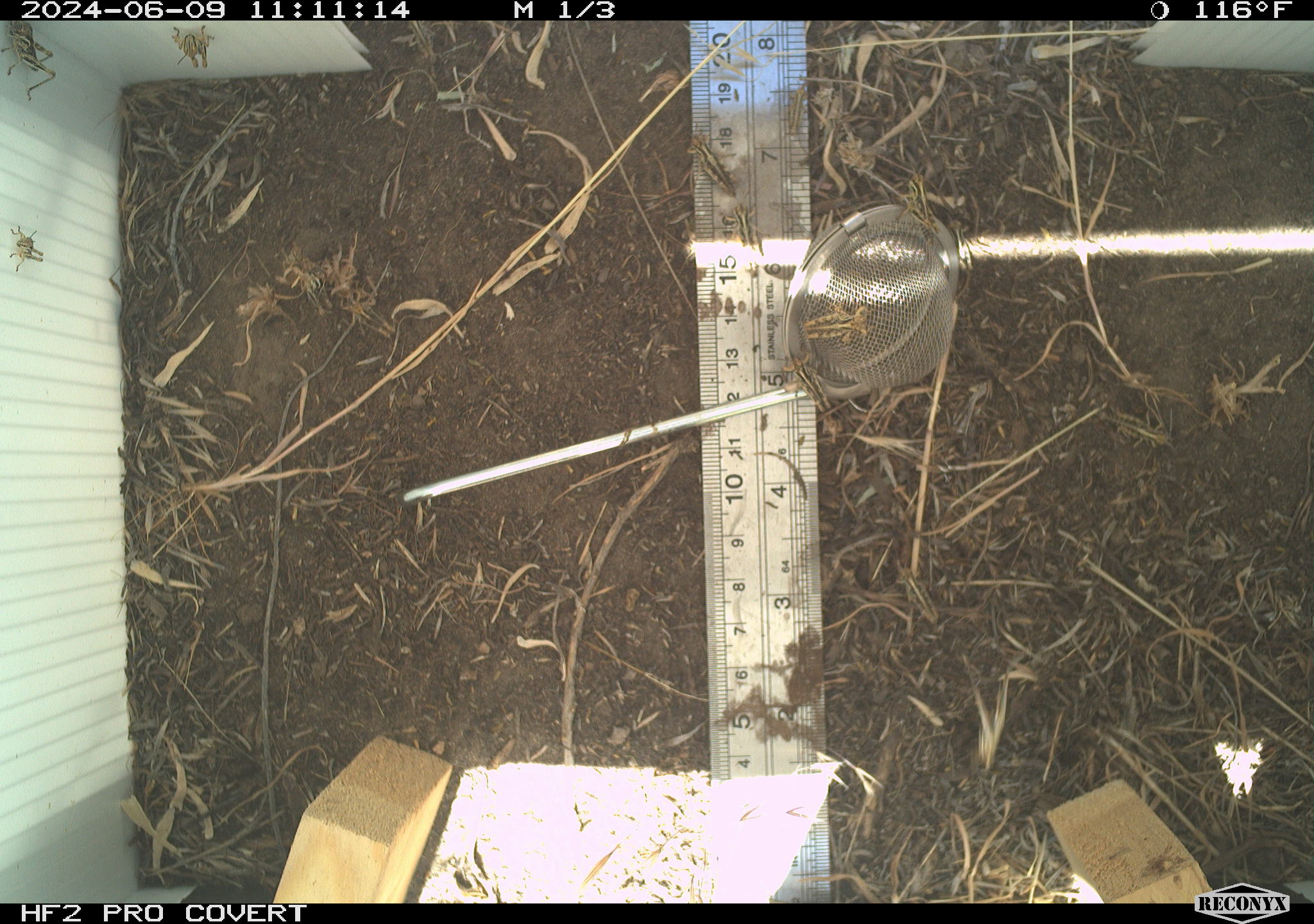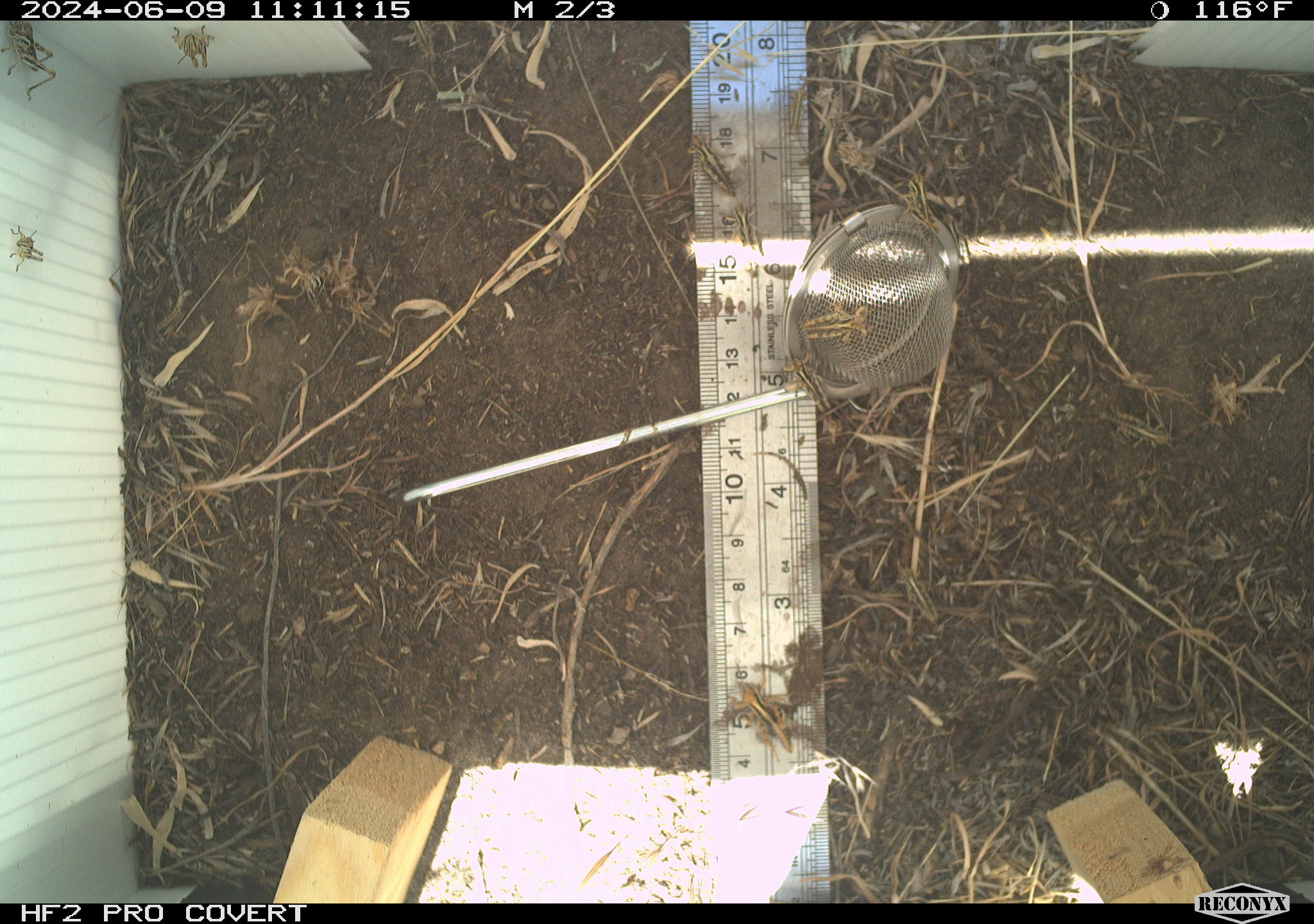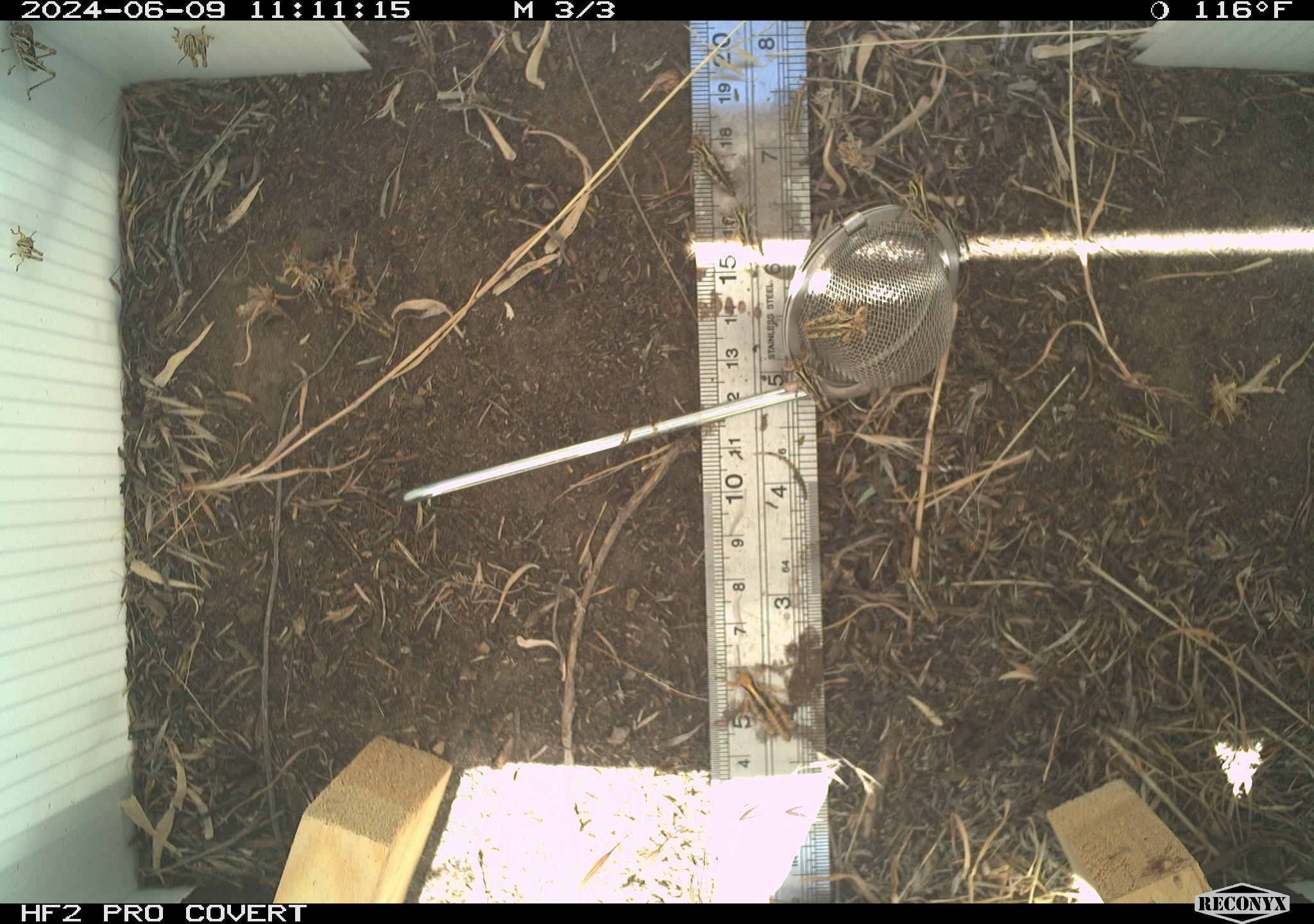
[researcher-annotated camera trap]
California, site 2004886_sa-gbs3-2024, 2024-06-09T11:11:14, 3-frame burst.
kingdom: Animalia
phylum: Arthropoda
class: Insecta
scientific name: Insecta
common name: insect